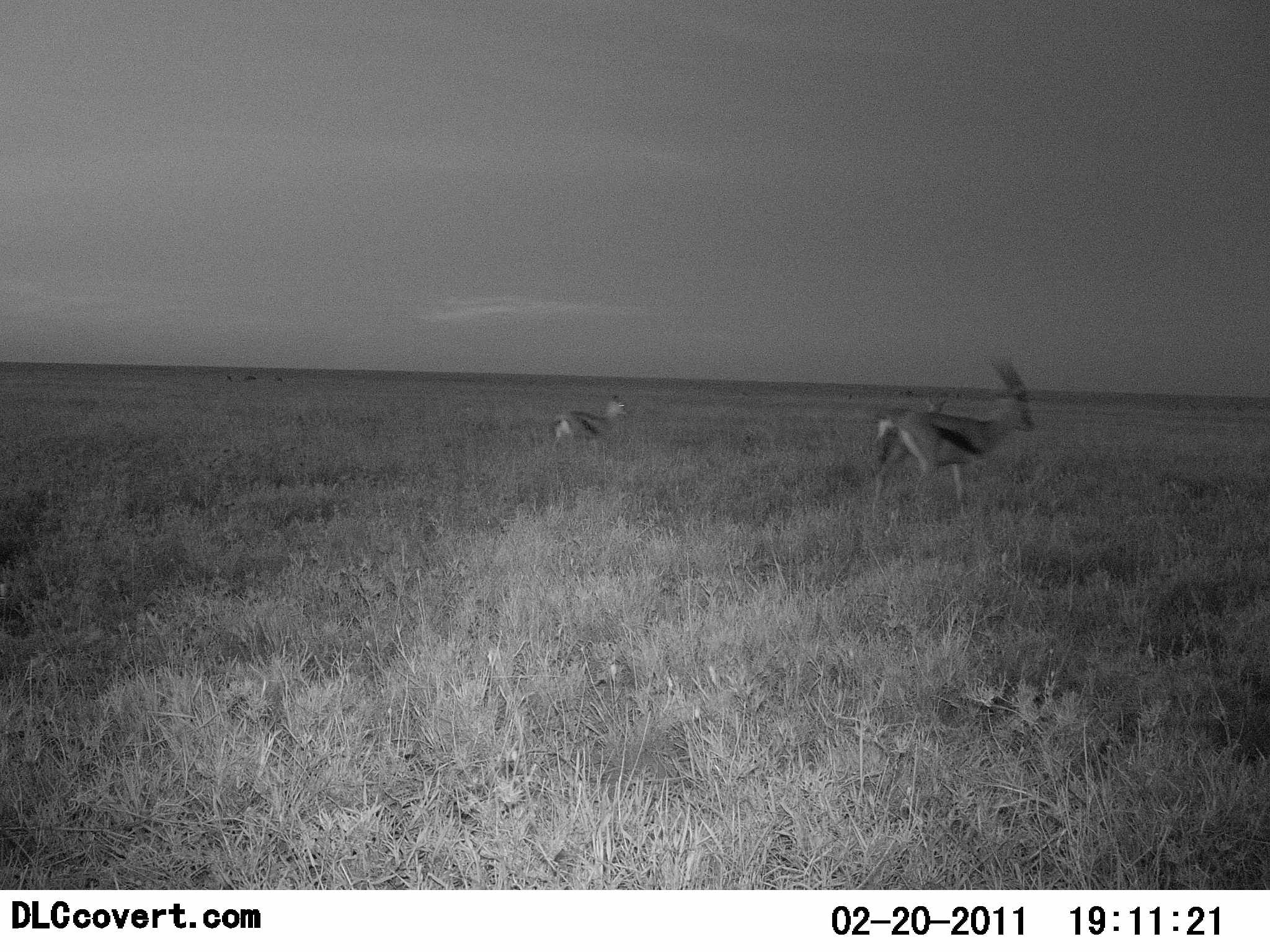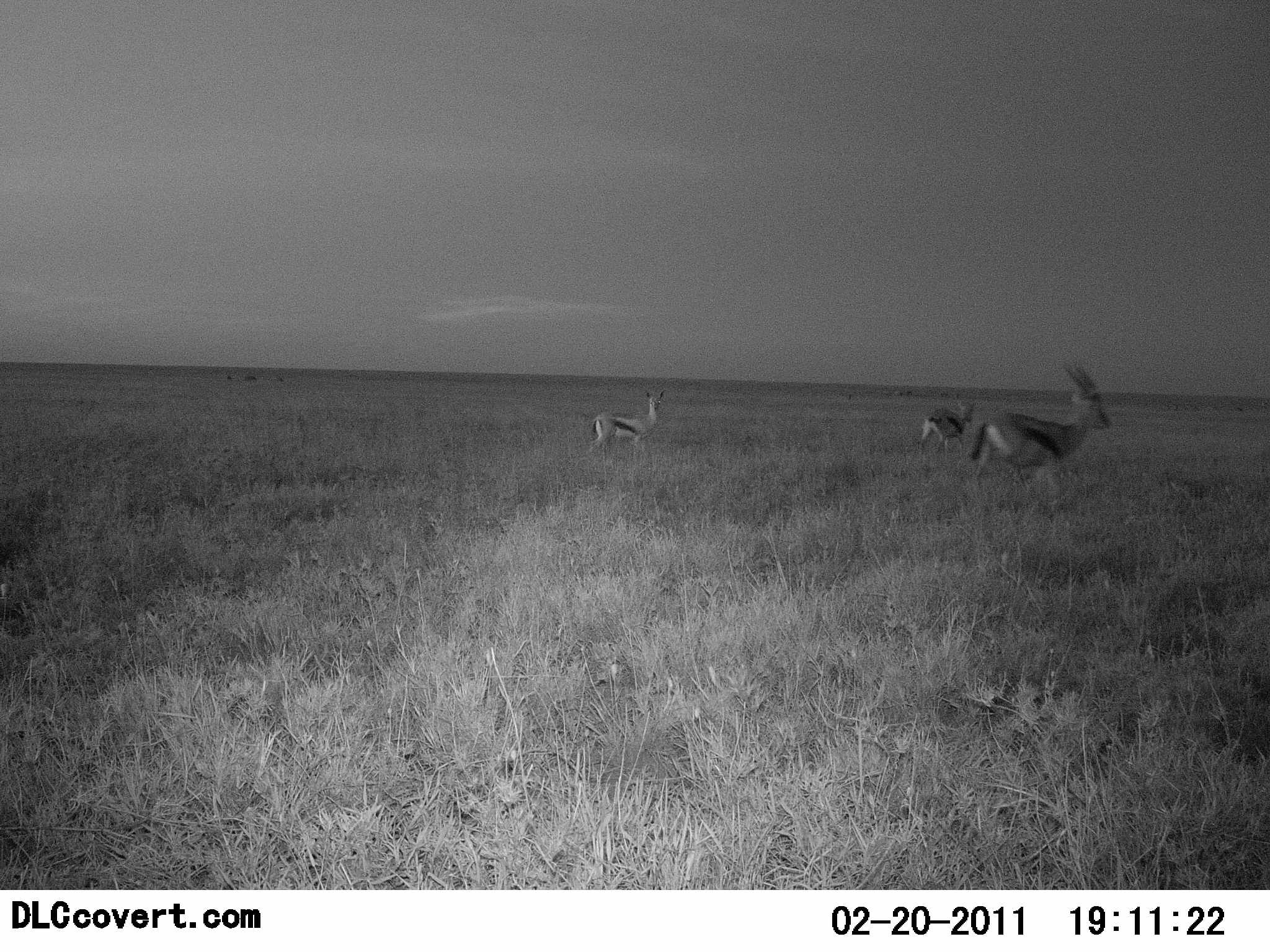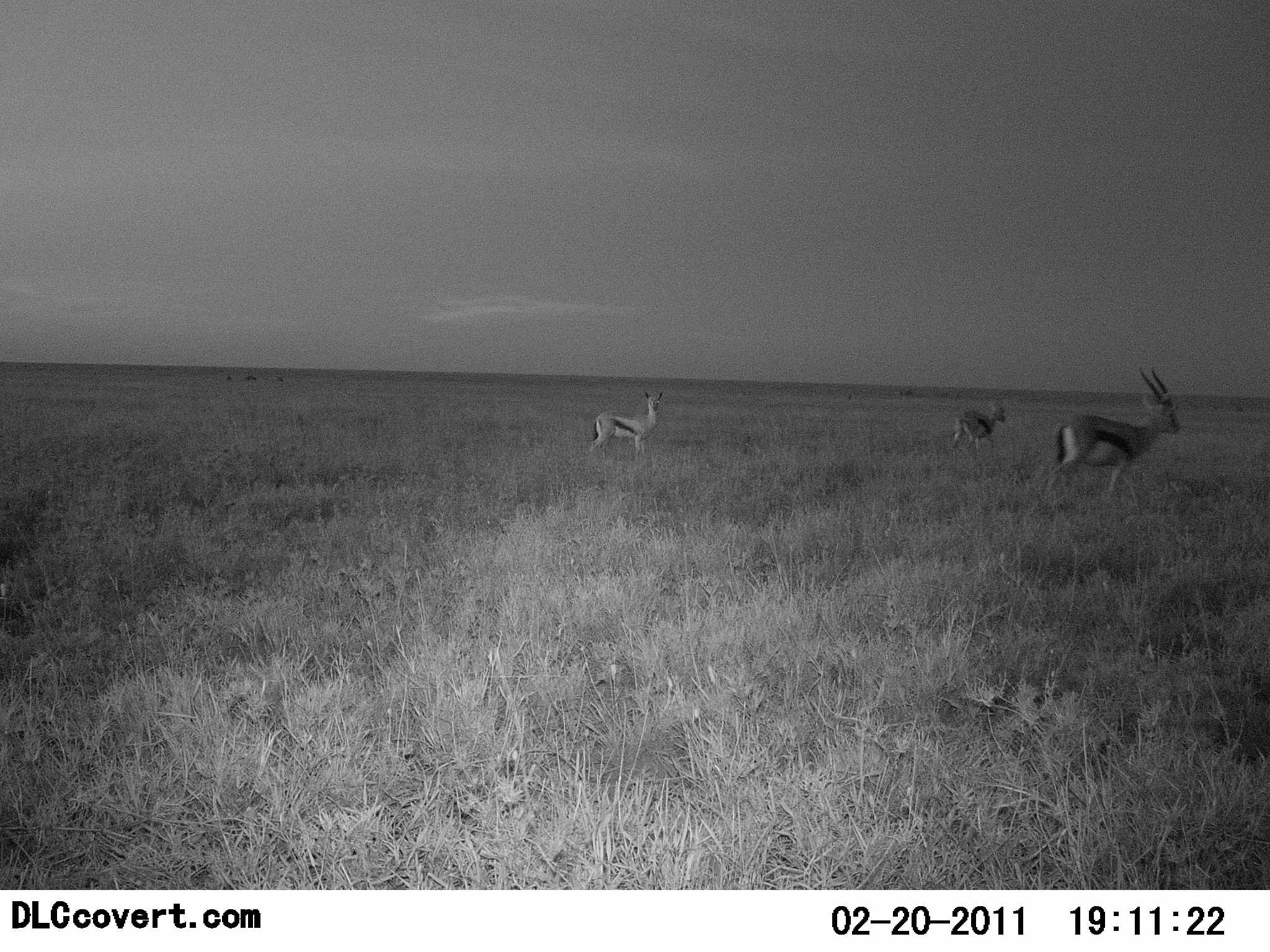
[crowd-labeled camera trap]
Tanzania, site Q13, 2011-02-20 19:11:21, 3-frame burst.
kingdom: Animalia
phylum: Chordata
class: Mammalia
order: Artiodactyla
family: Bovidae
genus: Eudorcas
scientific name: Eudorcas thomsonii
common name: thomson's gazelle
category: gazellethomsons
Gazellethomsons (thomson's gazelle) (Eudorcas thomsonii), count 3. Behavior (volunteer vote fractions): standing 10%, resting 0%, moving 100%, interacting 0%. Young present (vote fraction): 0%. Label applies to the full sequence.